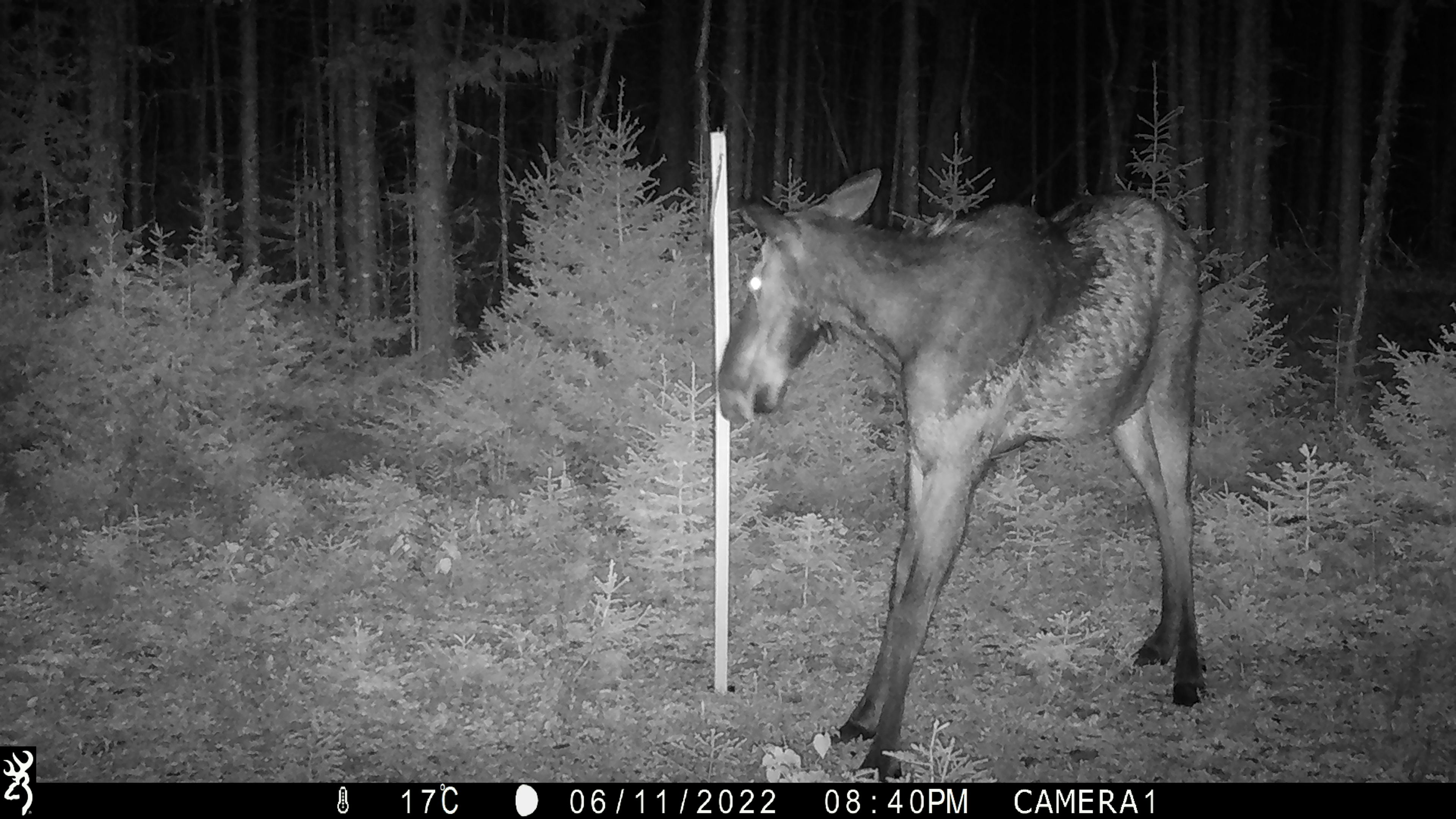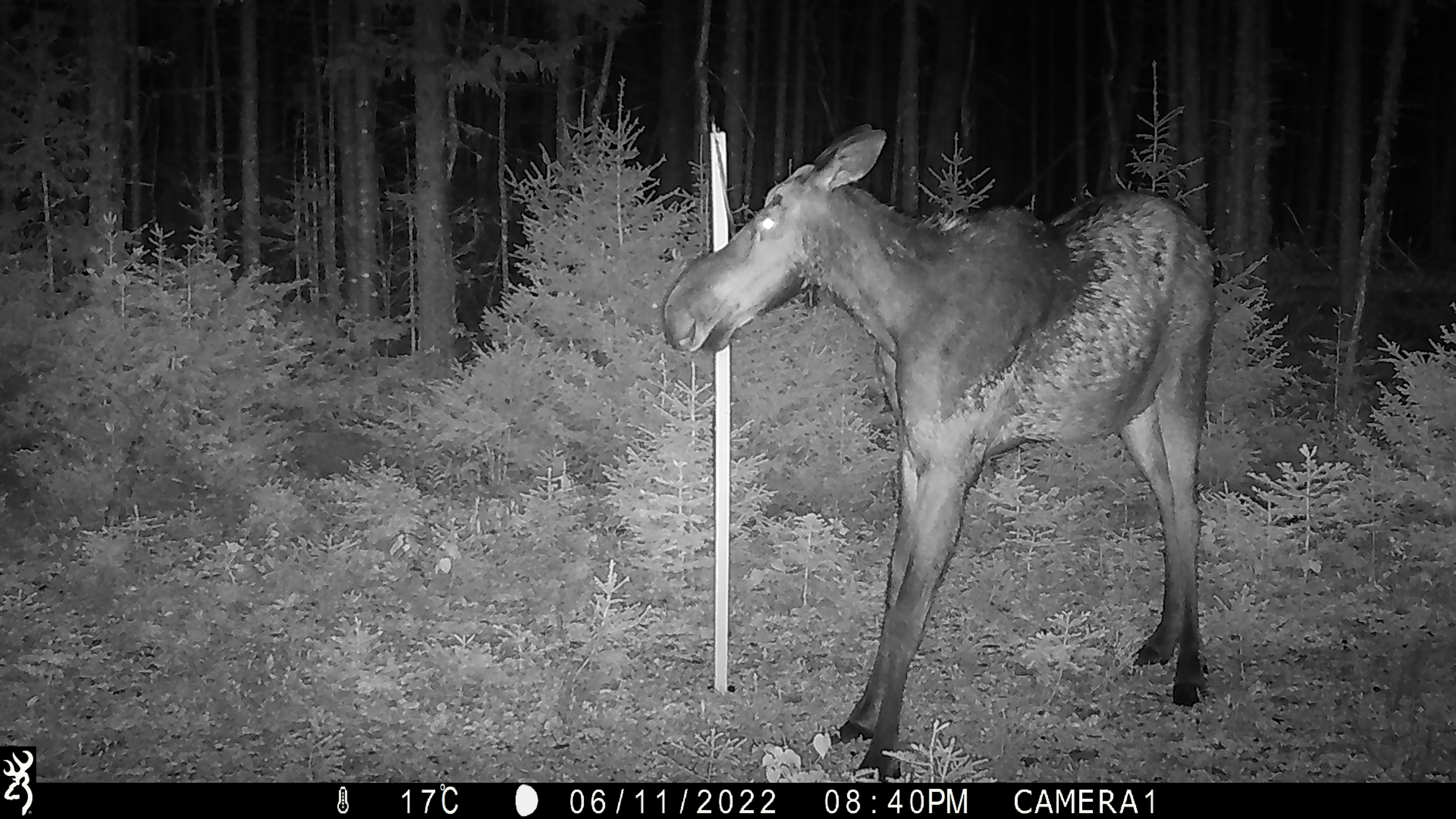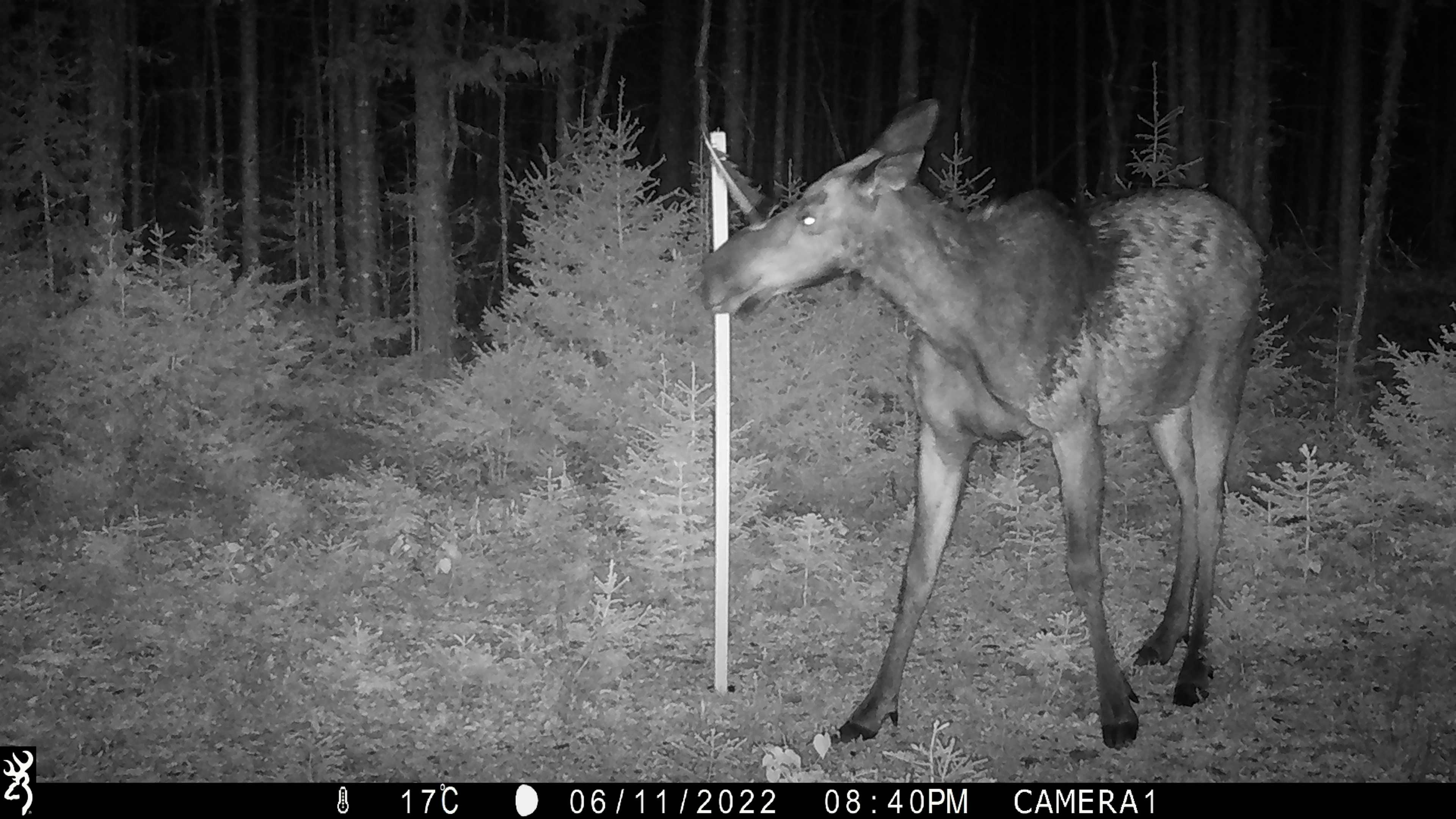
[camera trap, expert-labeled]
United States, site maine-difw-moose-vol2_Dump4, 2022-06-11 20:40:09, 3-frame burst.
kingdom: Animalia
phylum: Chordata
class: Mammalia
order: Artiodactyla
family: Cervidae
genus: Alces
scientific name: Alces alces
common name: moose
Moose (Alces alces).